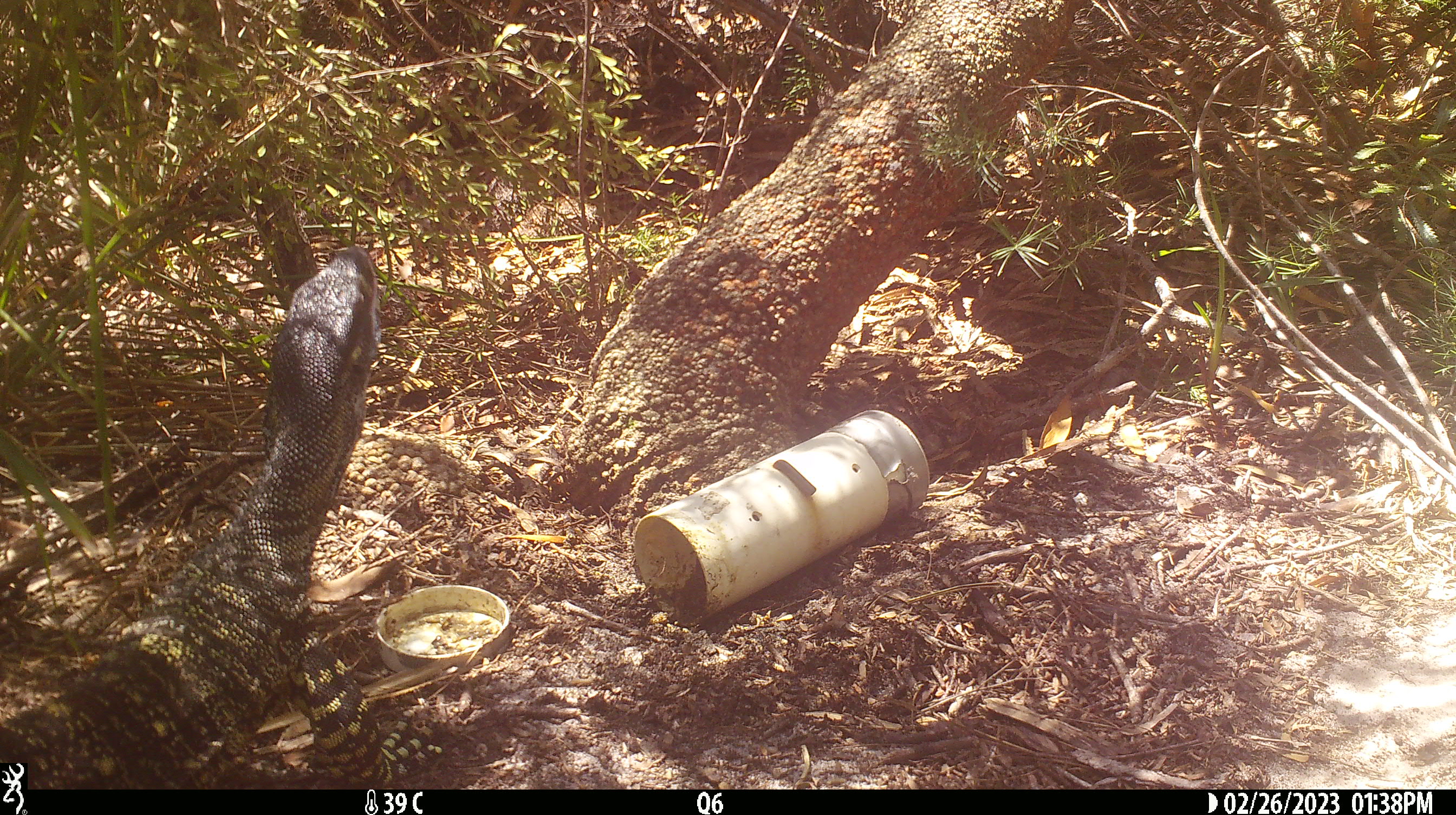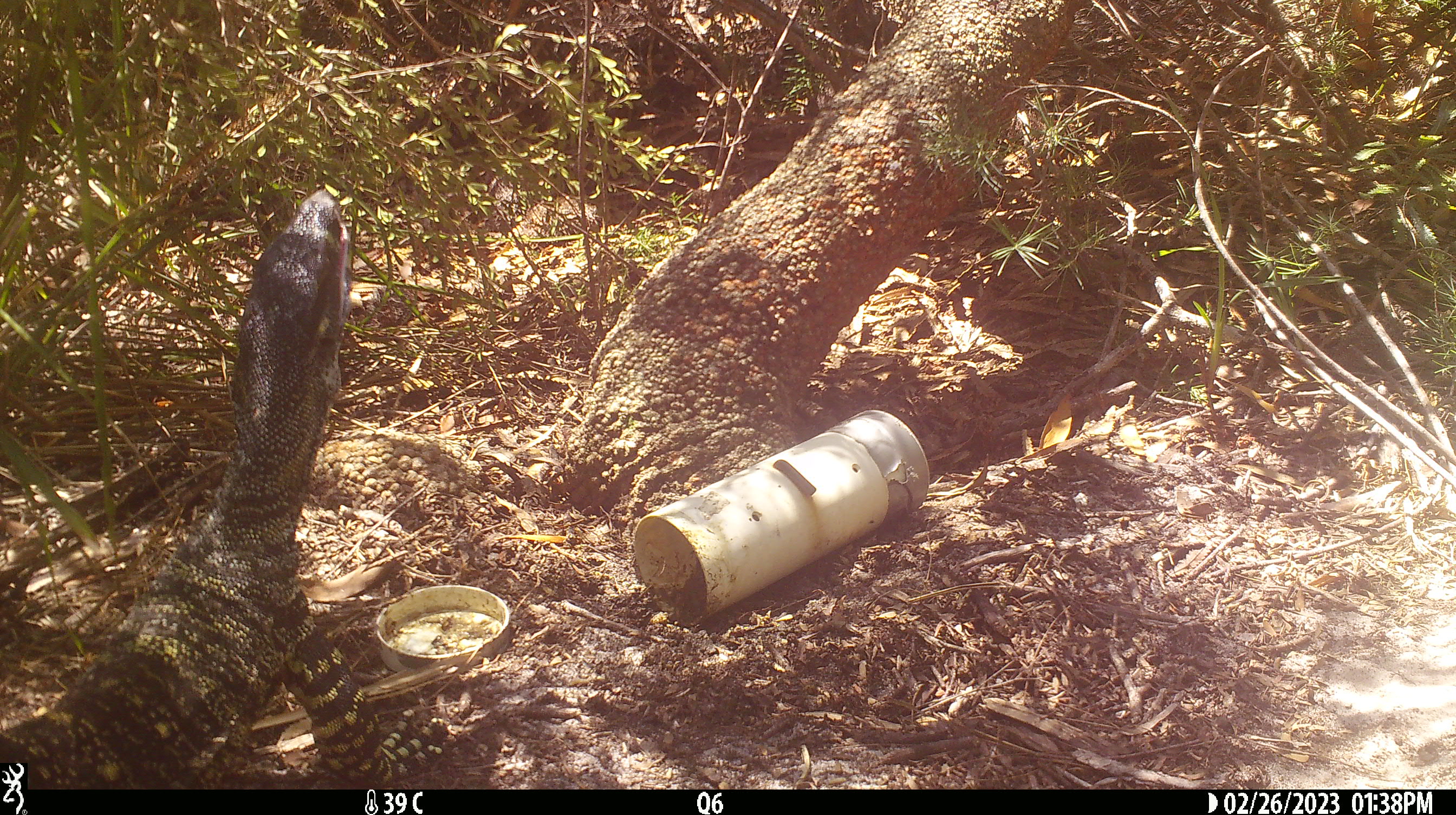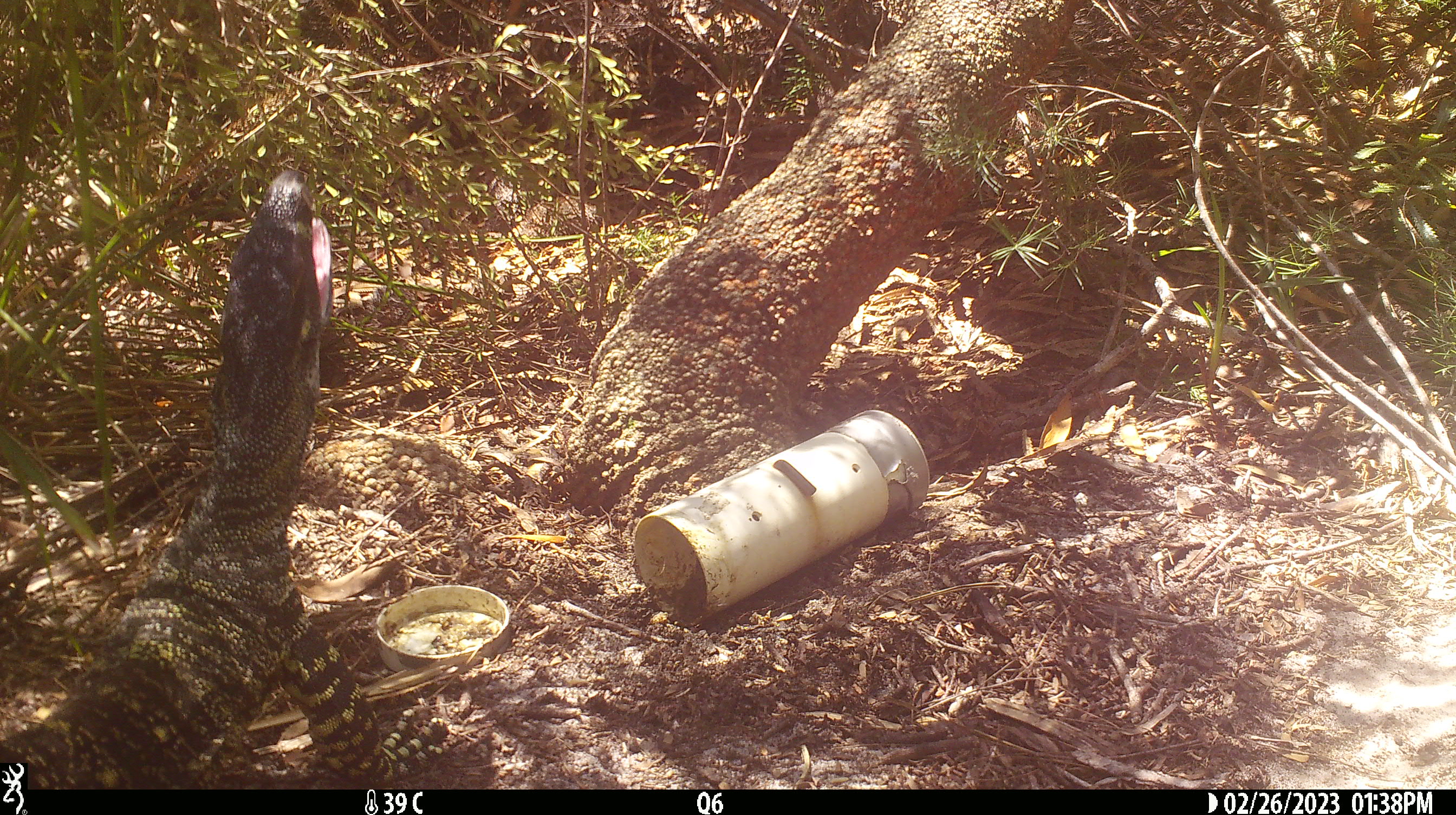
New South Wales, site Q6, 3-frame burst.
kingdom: Animalia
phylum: Chordata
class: Reptilia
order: Squamata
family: Varanidae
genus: Varanus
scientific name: Varanus varius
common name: lace monitor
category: goanna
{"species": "goanna (lace monitor) (Varanus varius)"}